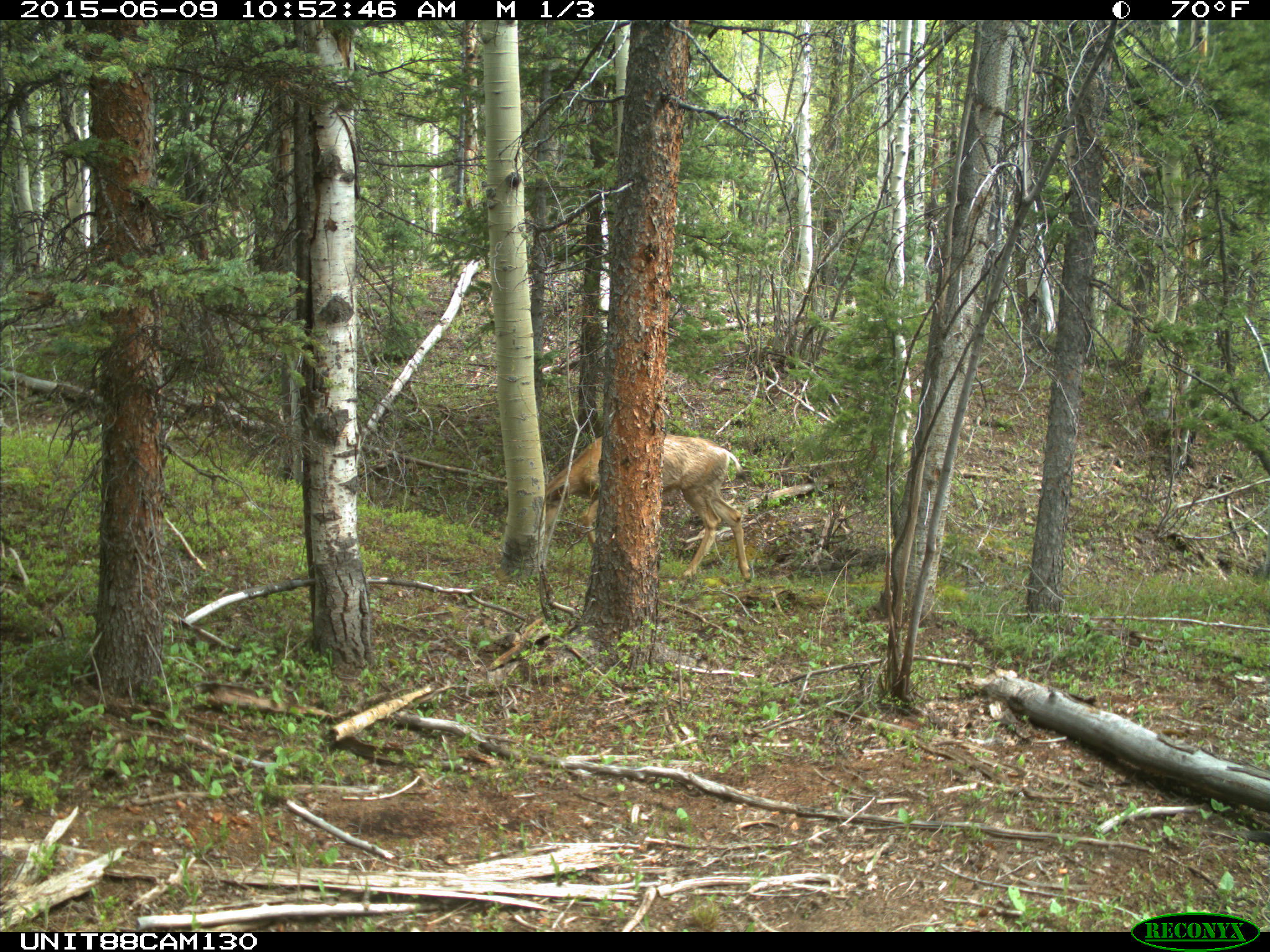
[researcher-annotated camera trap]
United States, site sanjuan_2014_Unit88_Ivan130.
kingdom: Animalia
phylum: Chordata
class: Mammalia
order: Artiodactyla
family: Cervidae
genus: Odocoileus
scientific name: Odocoileus hemionus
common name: mule deer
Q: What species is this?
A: Odocoileus hemionus (mule deer).